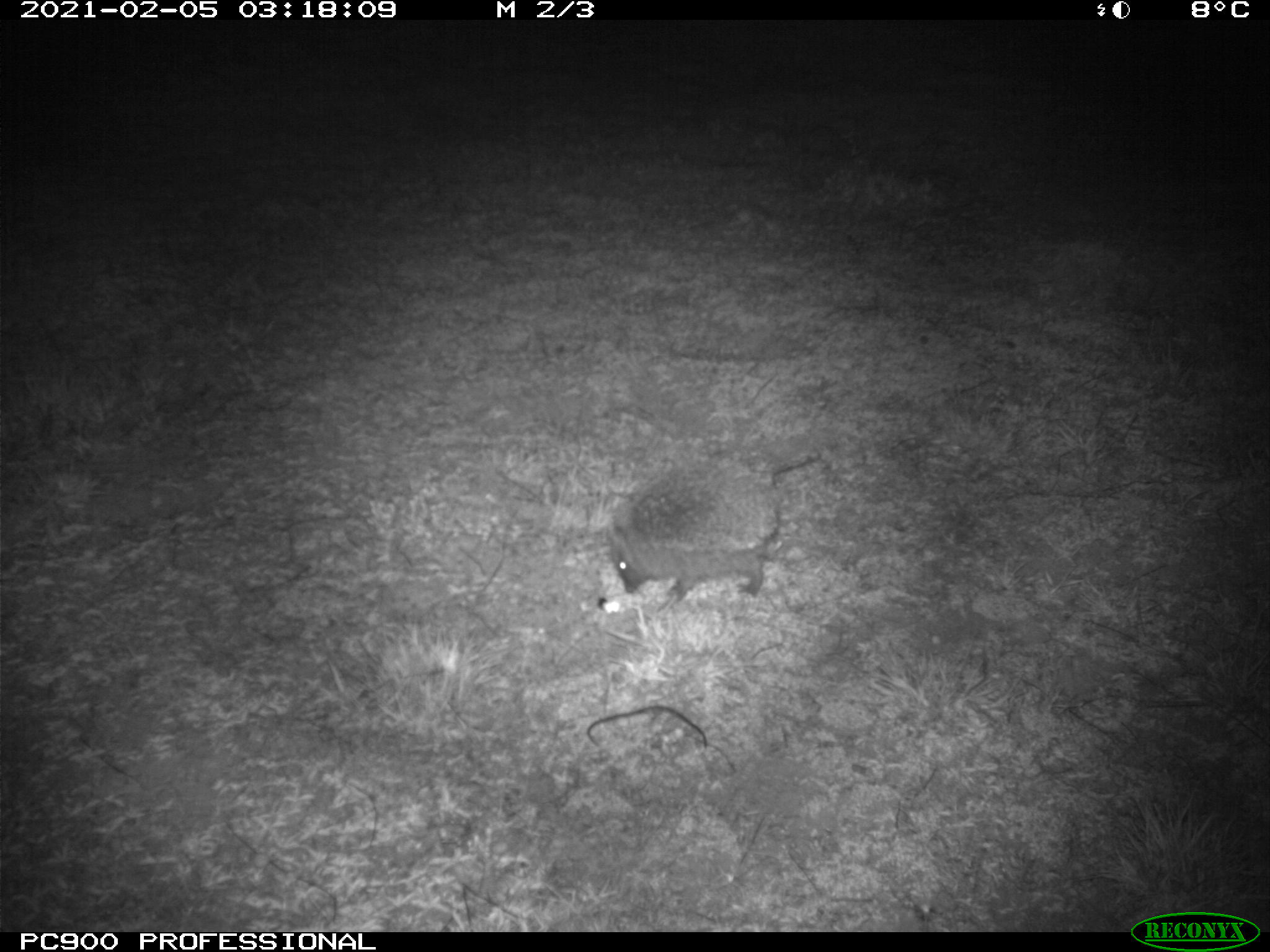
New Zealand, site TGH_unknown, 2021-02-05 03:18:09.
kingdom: Animalia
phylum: Chordata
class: Mammalia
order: Eulipotyphla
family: Erinaceidae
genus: Erinaceus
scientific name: Erinaceus europaeus europaeus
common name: european hedgehog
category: hedgehog